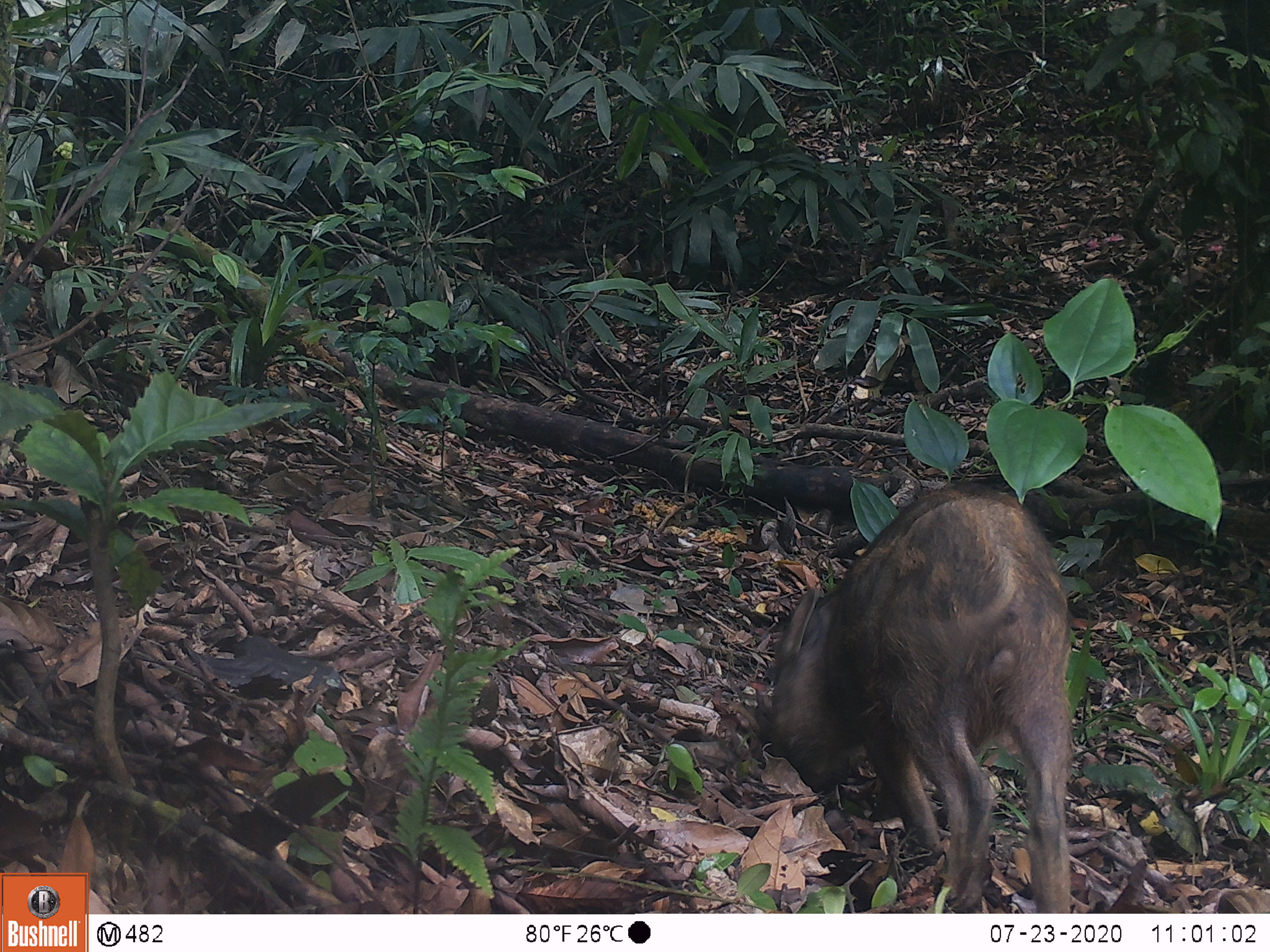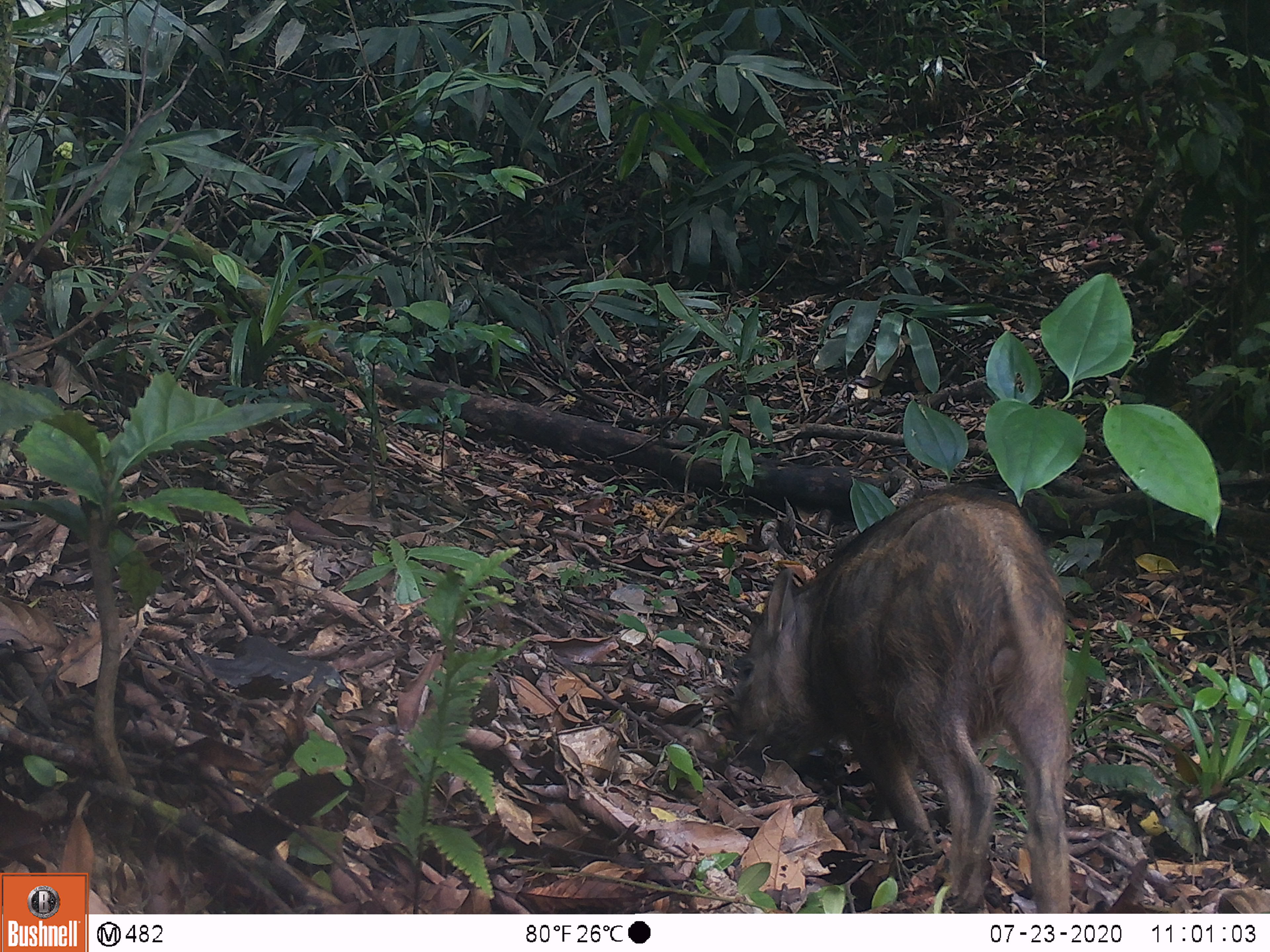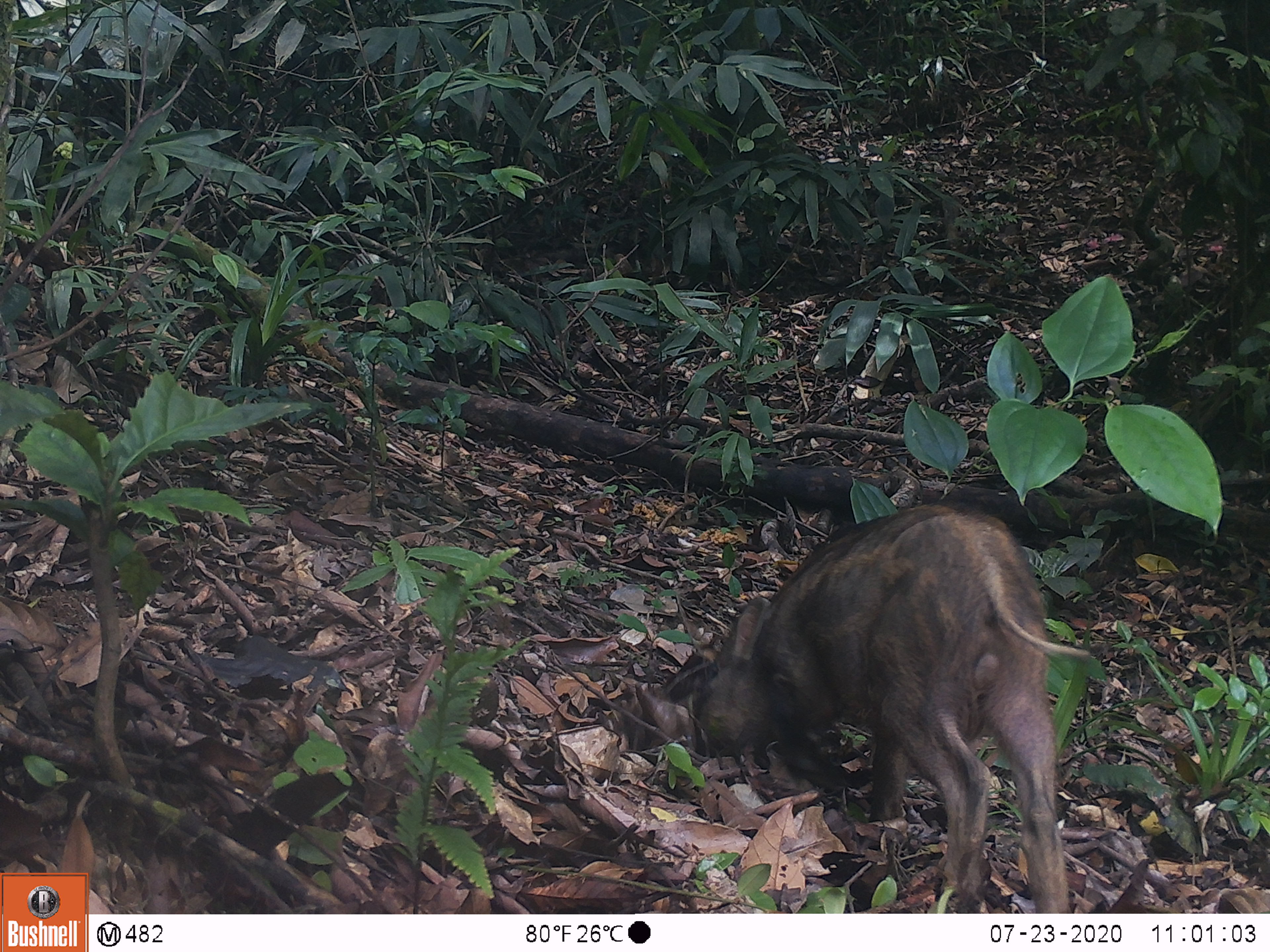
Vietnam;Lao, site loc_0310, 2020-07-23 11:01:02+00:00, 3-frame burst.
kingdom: Animalia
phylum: Chordata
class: Mammalia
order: Artiodactyla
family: Suidae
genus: Sus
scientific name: Sus scrofa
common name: eurasian wild pig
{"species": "eurasian wild pig (Sus scrofa)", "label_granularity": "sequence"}